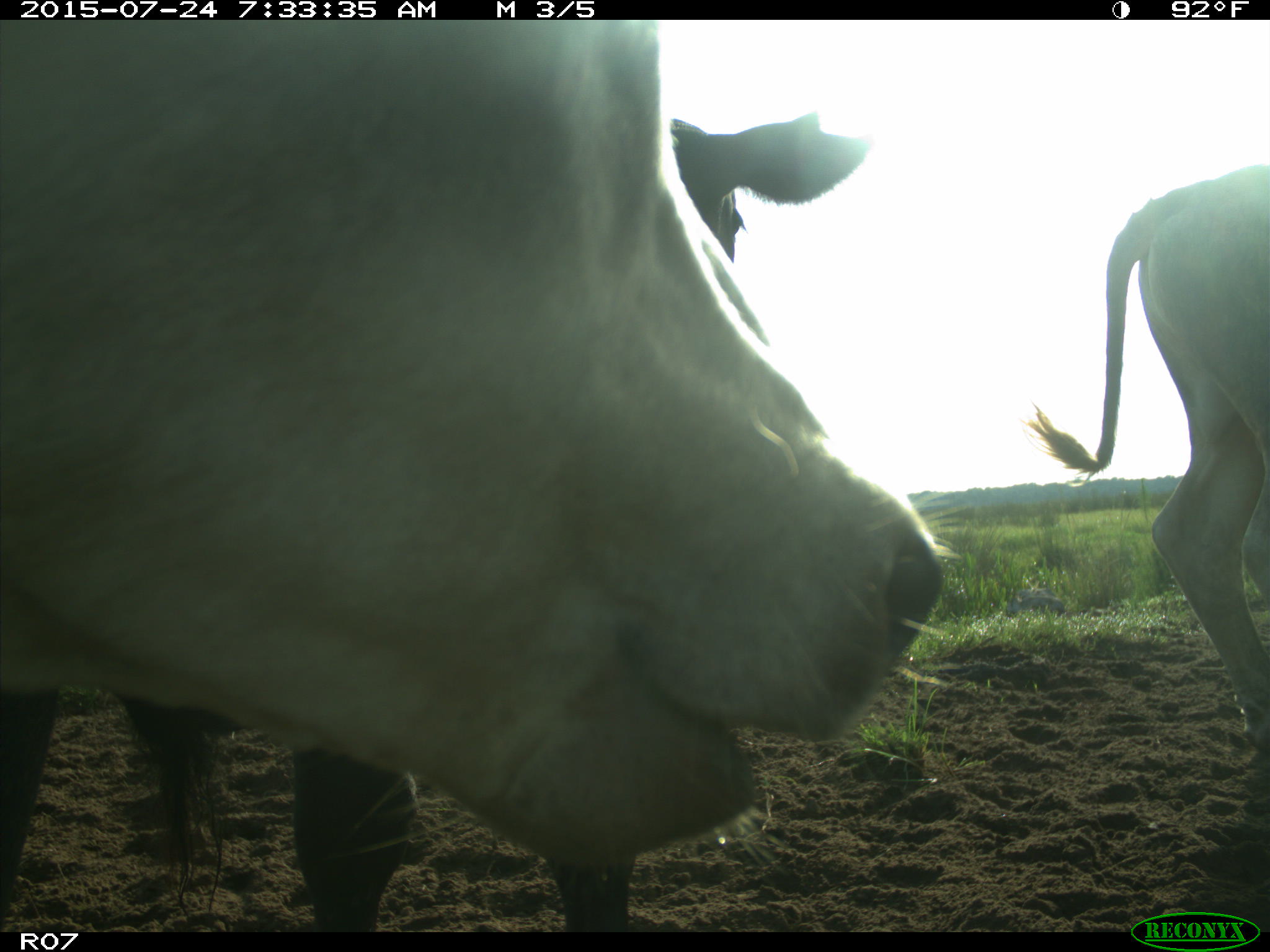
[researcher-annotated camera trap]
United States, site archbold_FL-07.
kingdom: Animalia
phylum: Chordata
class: Mammalia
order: Artiodactyla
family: Bovidae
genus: Bos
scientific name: Bos taurus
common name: domestic cow